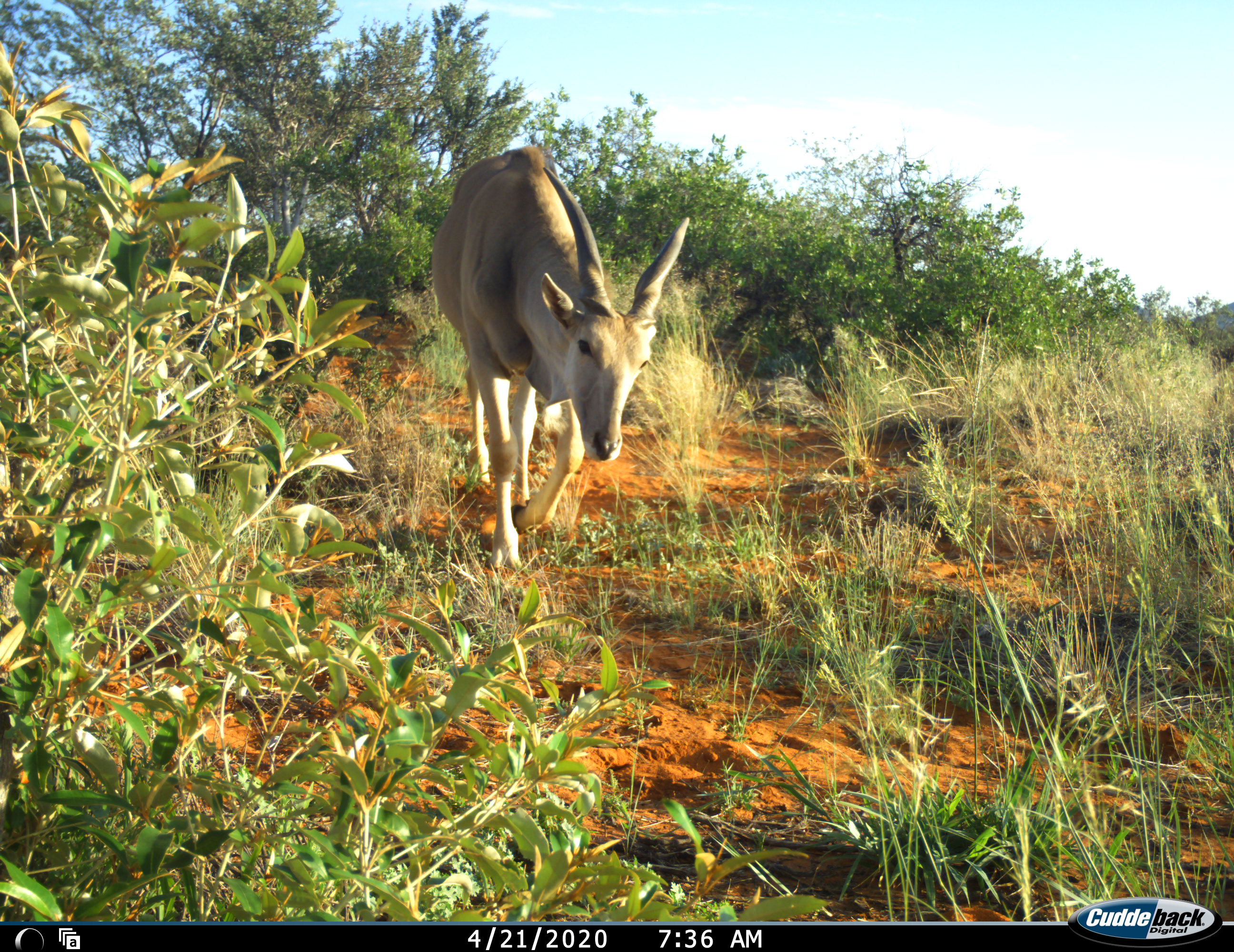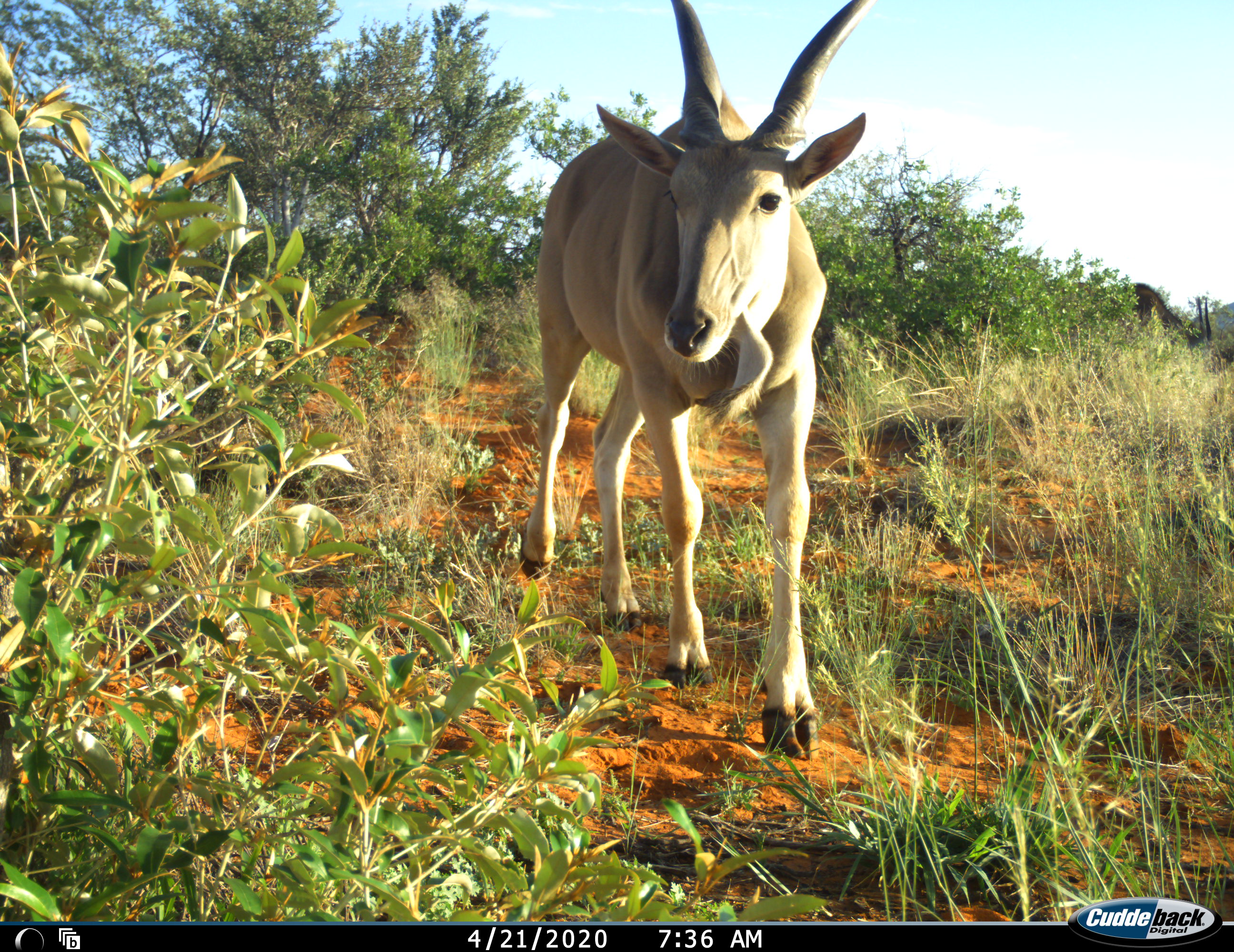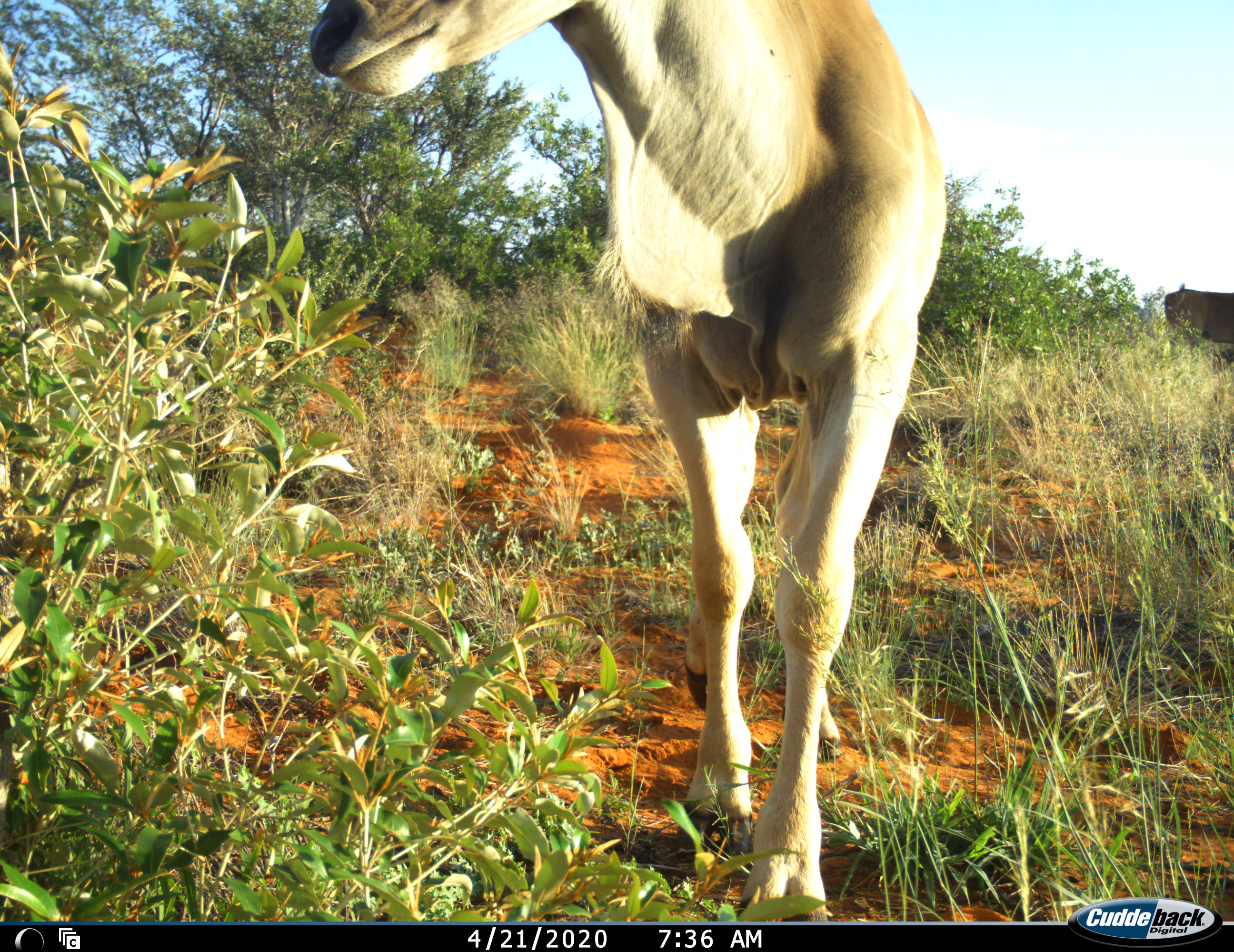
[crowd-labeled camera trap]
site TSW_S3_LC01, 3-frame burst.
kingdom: Animalia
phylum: Chordata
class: Mammalia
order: Artiodactyla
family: Bovidae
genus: Tragelaphus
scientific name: Tragelaphus oryx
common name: eland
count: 2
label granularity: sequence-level